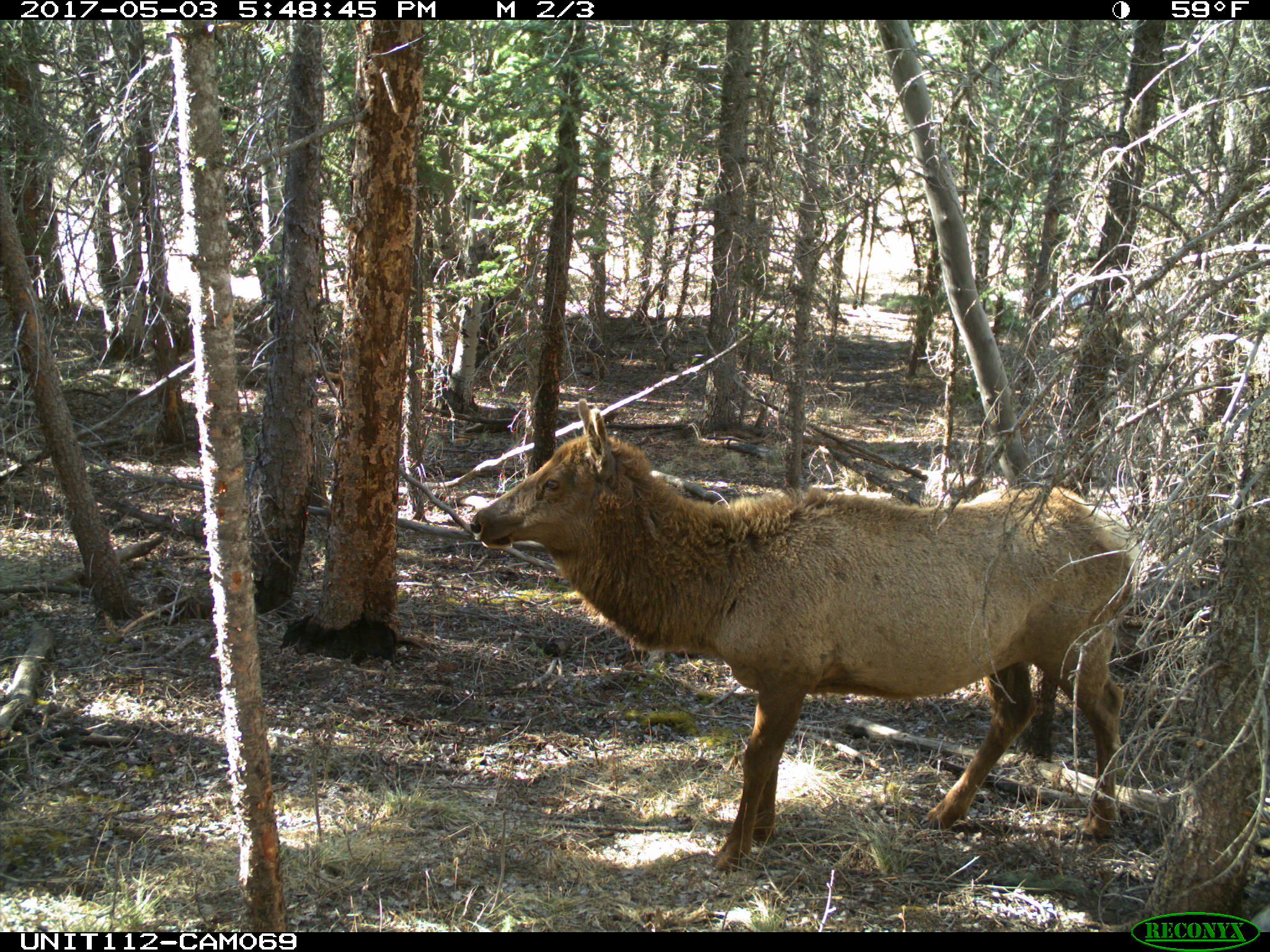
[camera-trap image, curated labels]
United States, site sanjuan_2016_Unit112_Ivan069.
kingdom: Animalia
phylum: Chordata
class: Mammalia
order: Artiodactyla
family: Cervidae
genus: Cervus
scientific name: Cervus elaphus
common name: red deer